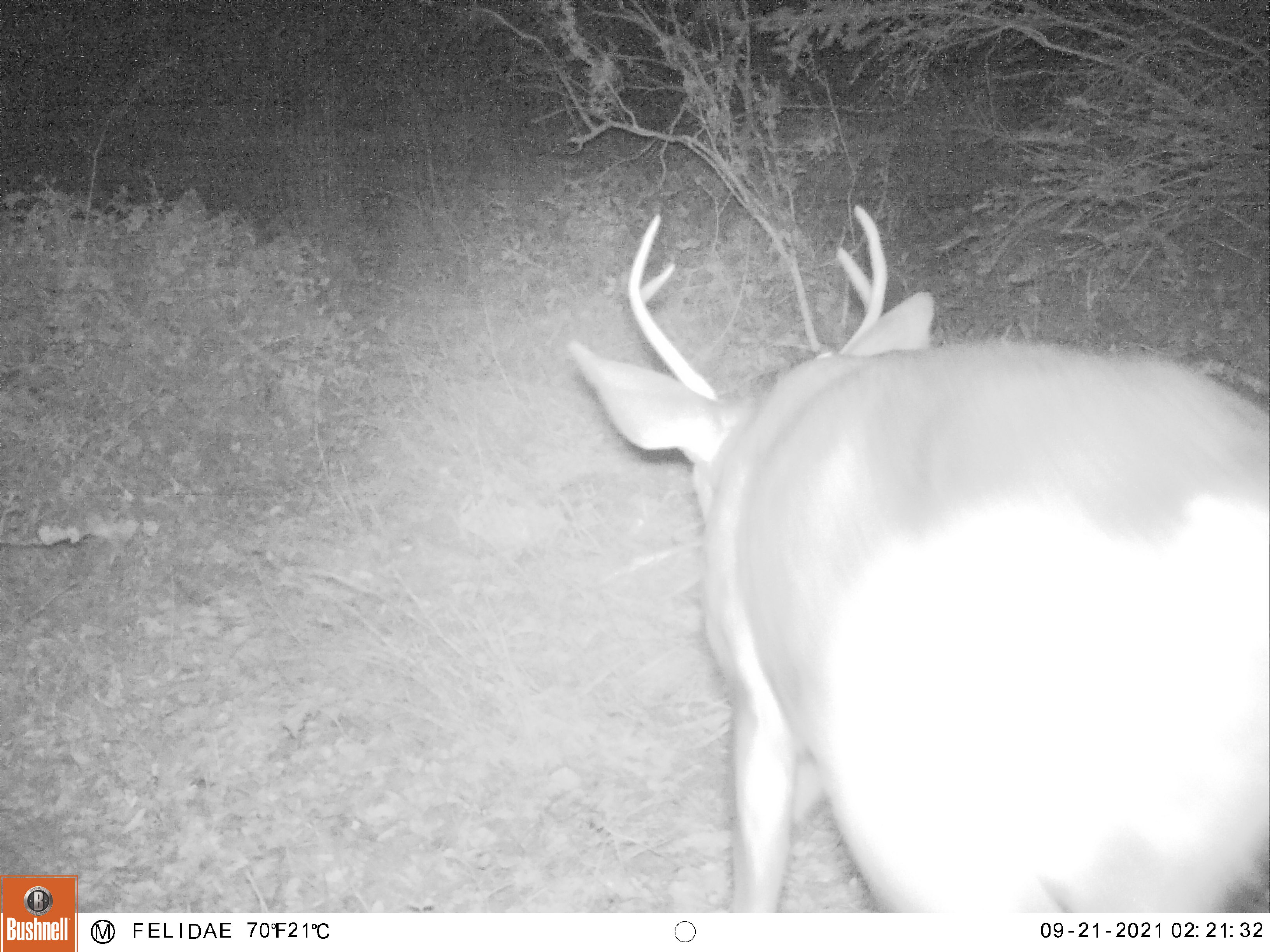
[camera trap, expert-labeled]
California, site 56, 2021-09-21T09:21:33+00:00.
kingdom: Animalia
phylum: Chordata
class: Mammalia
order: Artiodactyla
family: Cervidae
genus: Odocoileus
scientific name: Odocoileus hemionus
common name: mule deer